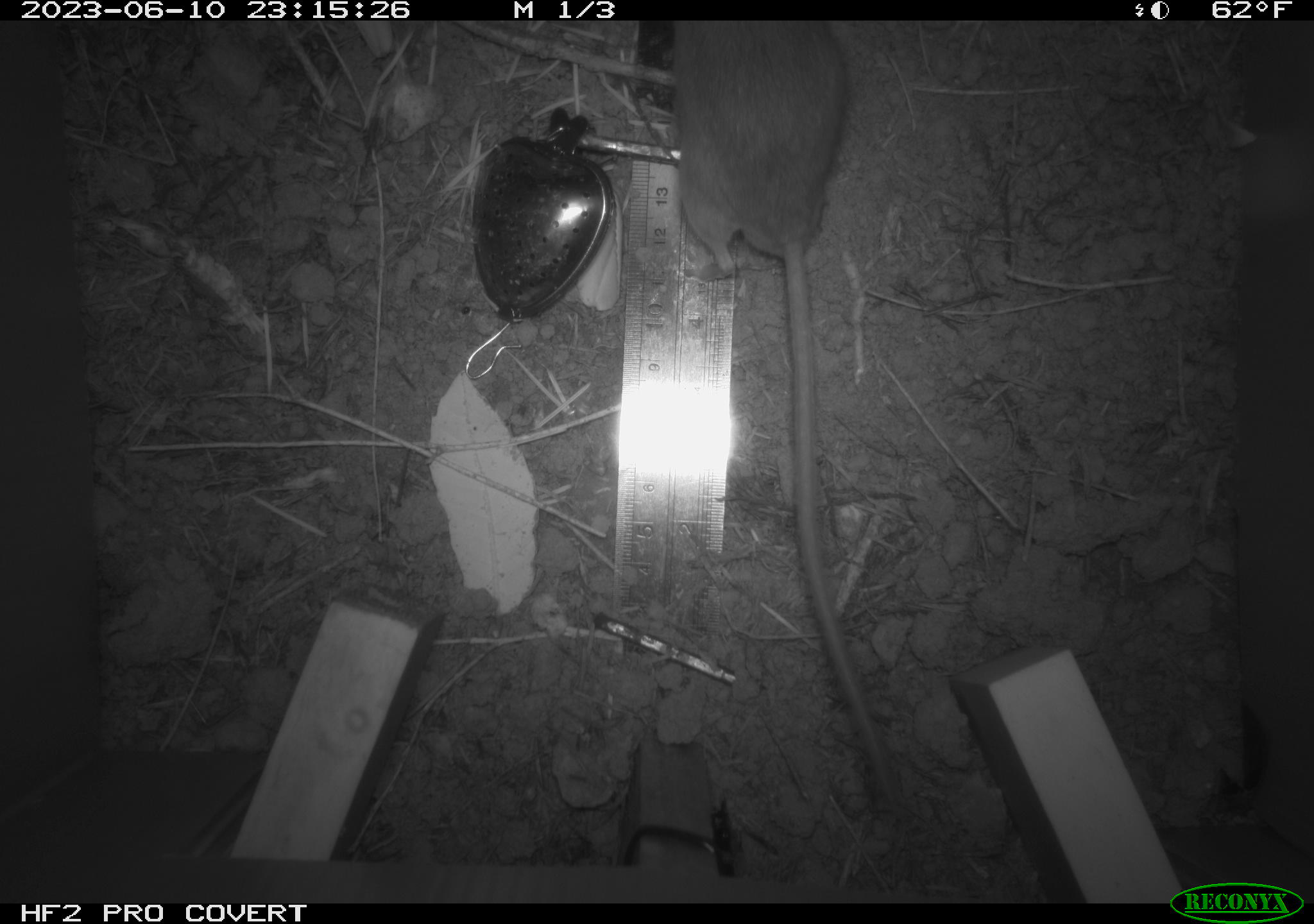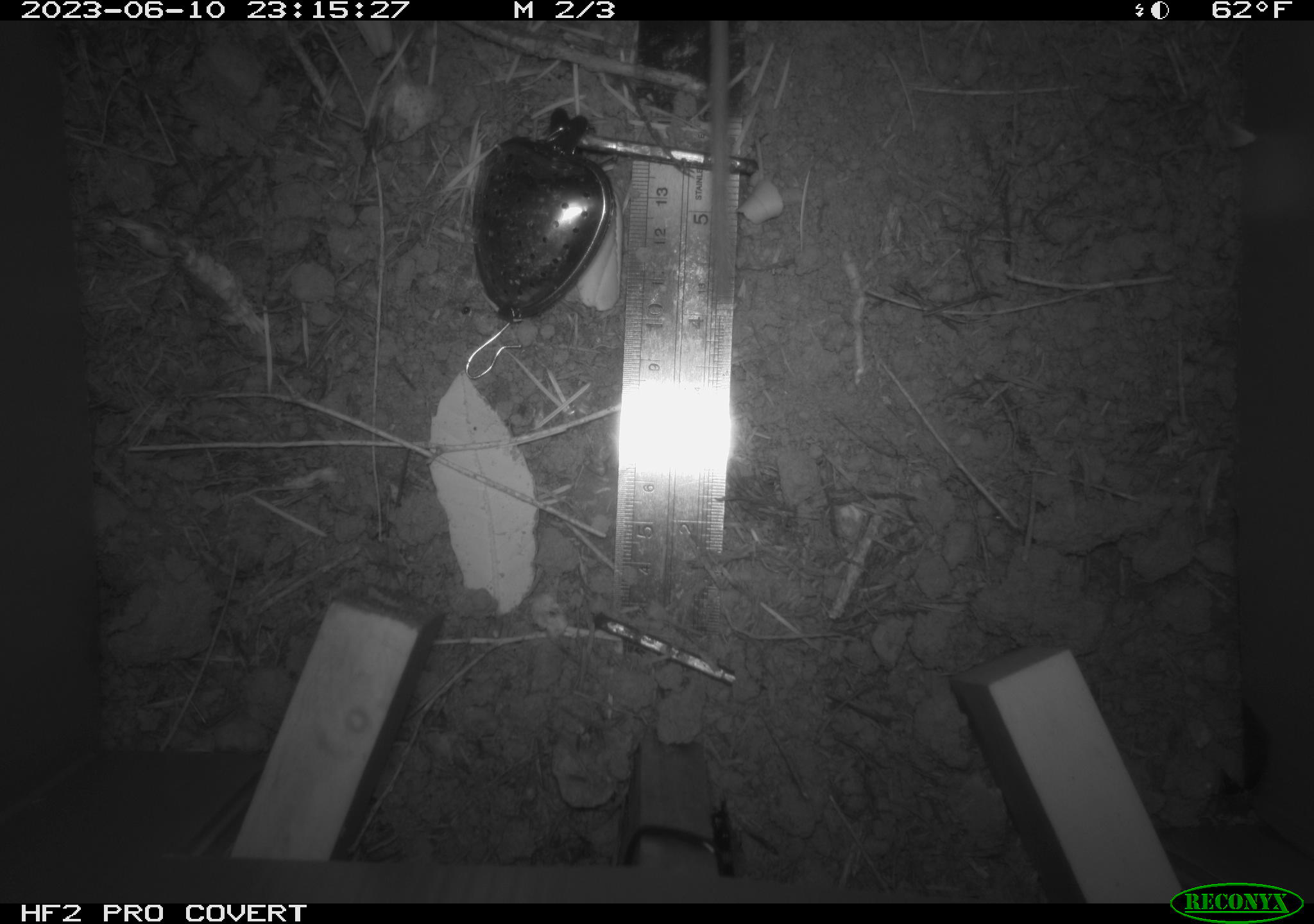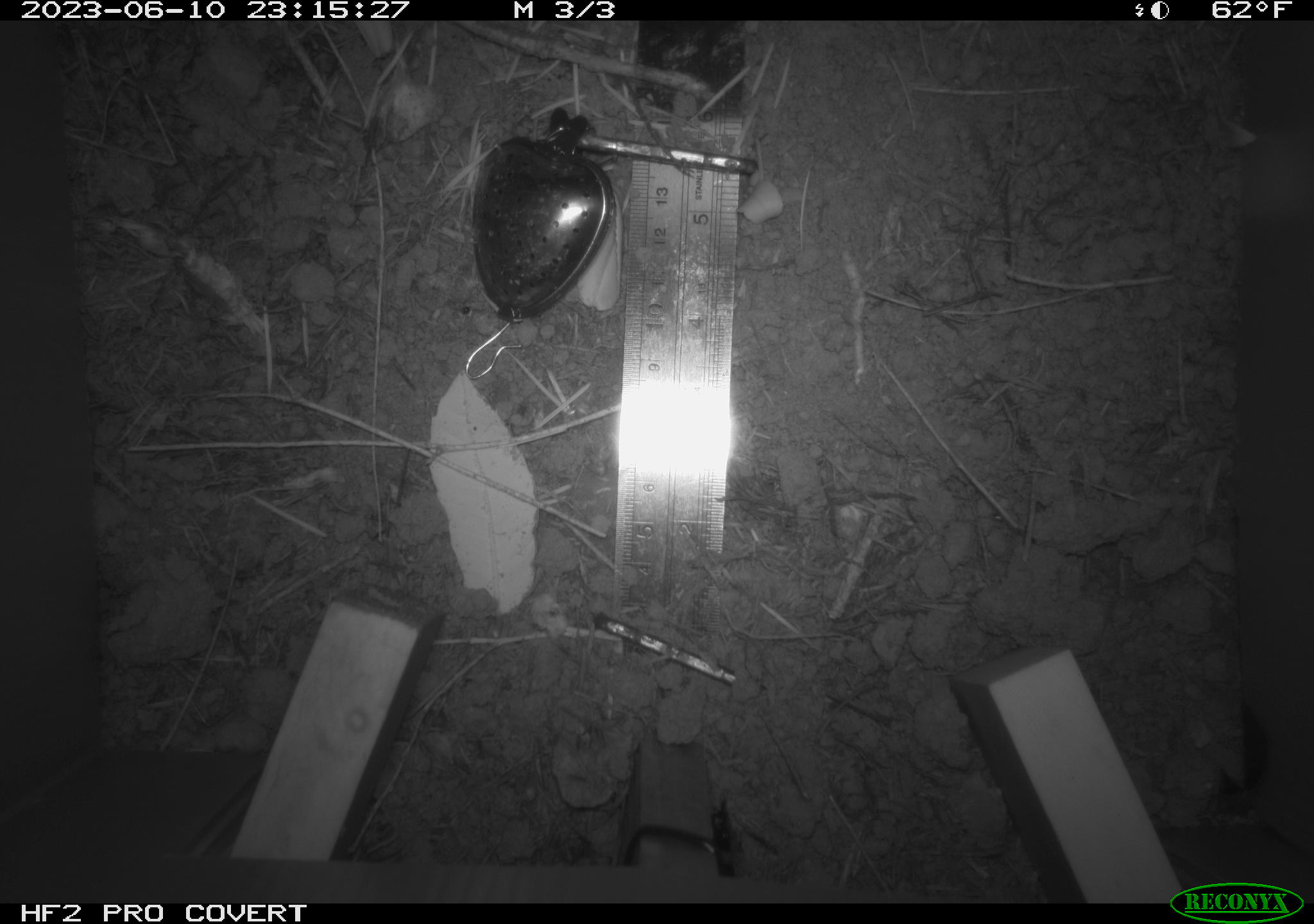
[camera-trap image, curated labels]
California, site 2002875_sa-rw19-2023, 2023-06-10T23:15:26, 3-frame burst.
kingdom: Animalia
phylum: Chordata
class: Mammalia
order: Rodentia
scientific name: Rodentia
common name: mouse species